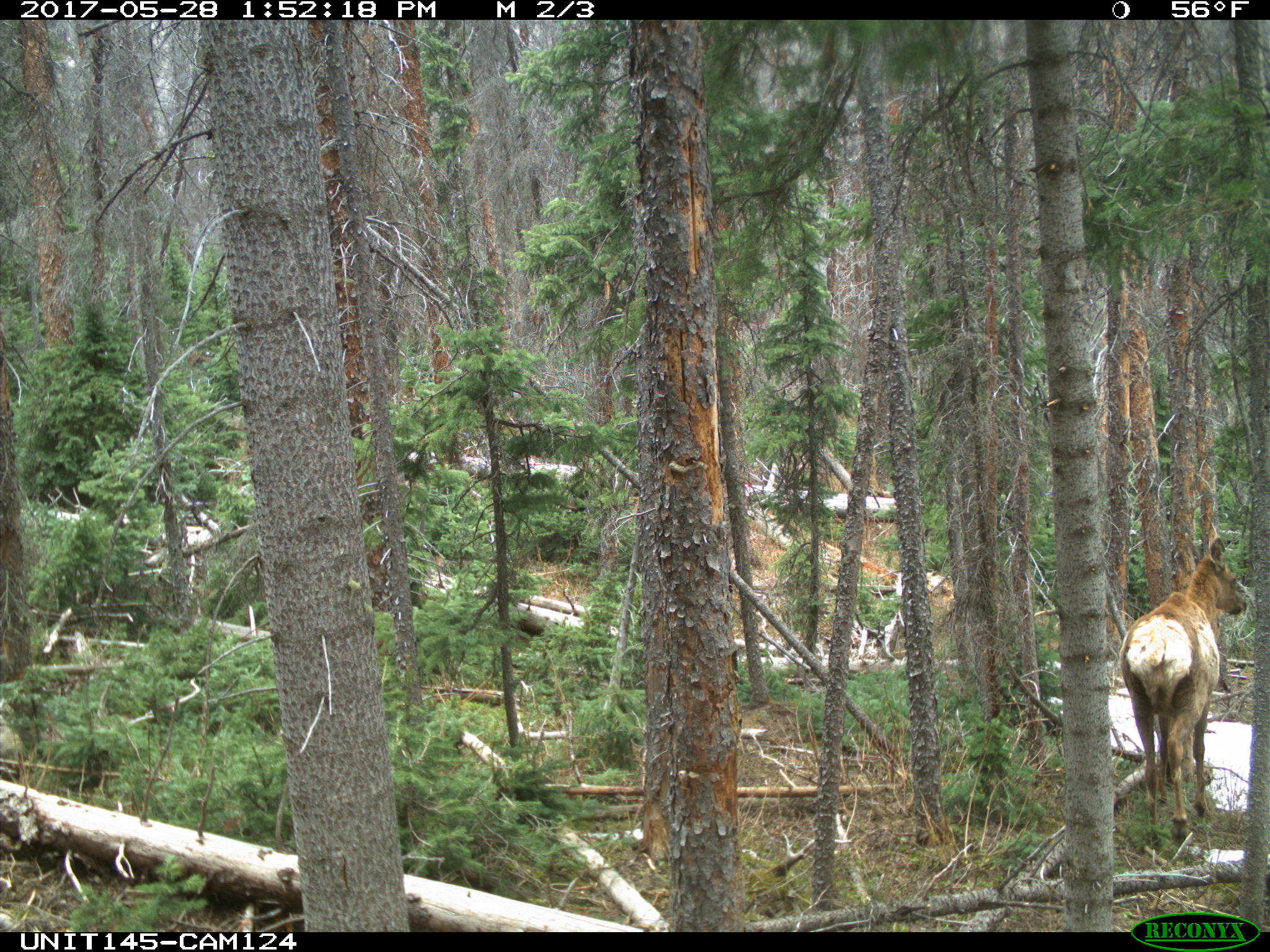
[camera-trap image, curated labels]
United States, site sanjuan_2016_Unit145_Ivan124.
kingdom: Animalia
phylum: Chordata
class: Mammalia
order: Artiodactyla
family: Cervidae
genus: Cervus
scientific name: Cervus elaphus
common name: red deer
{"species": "Cervus elaphus (red deer)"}